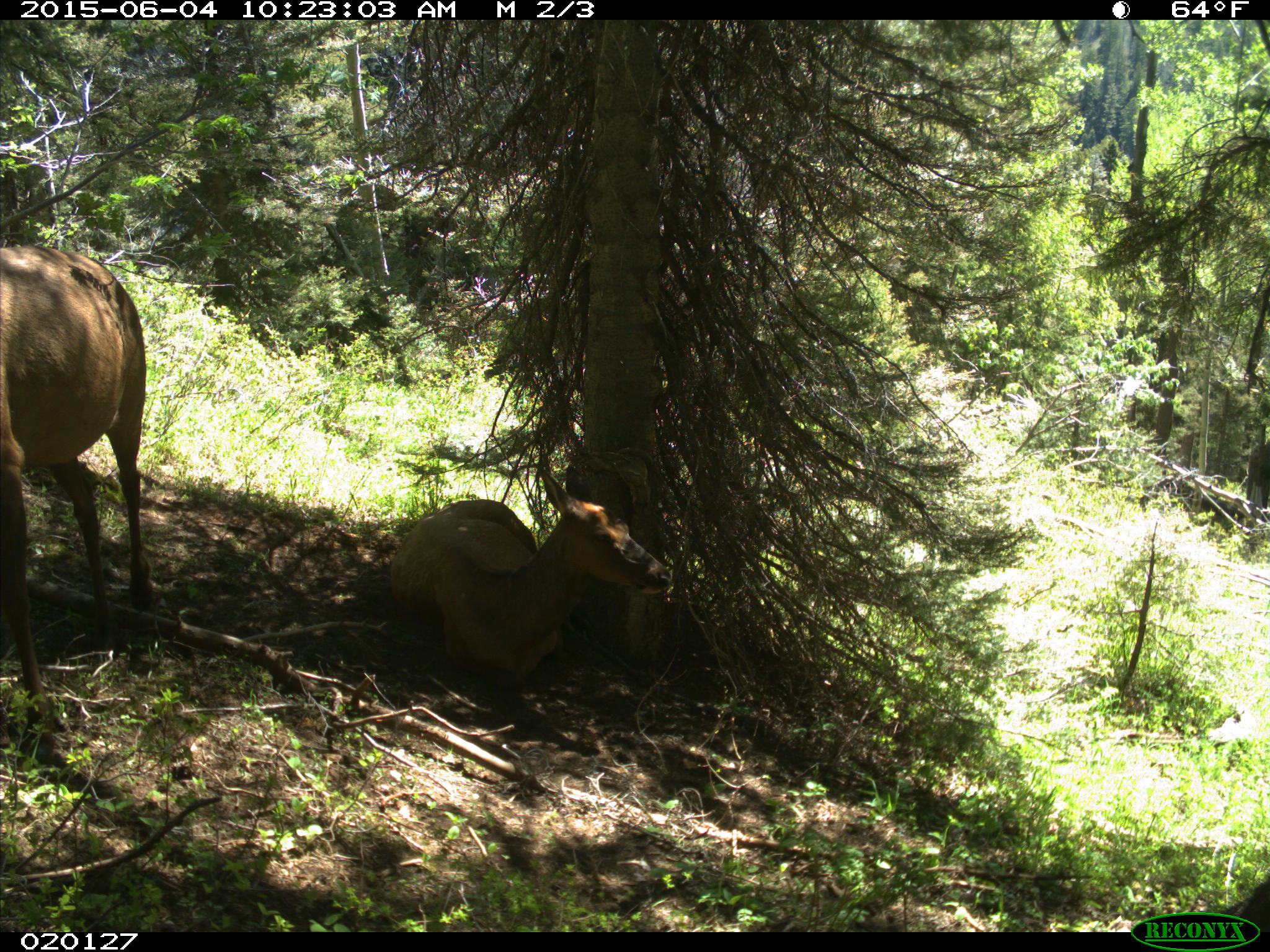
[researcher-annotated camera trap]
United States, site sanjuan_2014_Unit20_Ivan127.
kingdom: Animalia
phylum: Chordata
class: Mammalia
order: Artiodactyla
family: Cervidae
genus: Cervus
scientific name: Cervus elaphus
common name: red deer